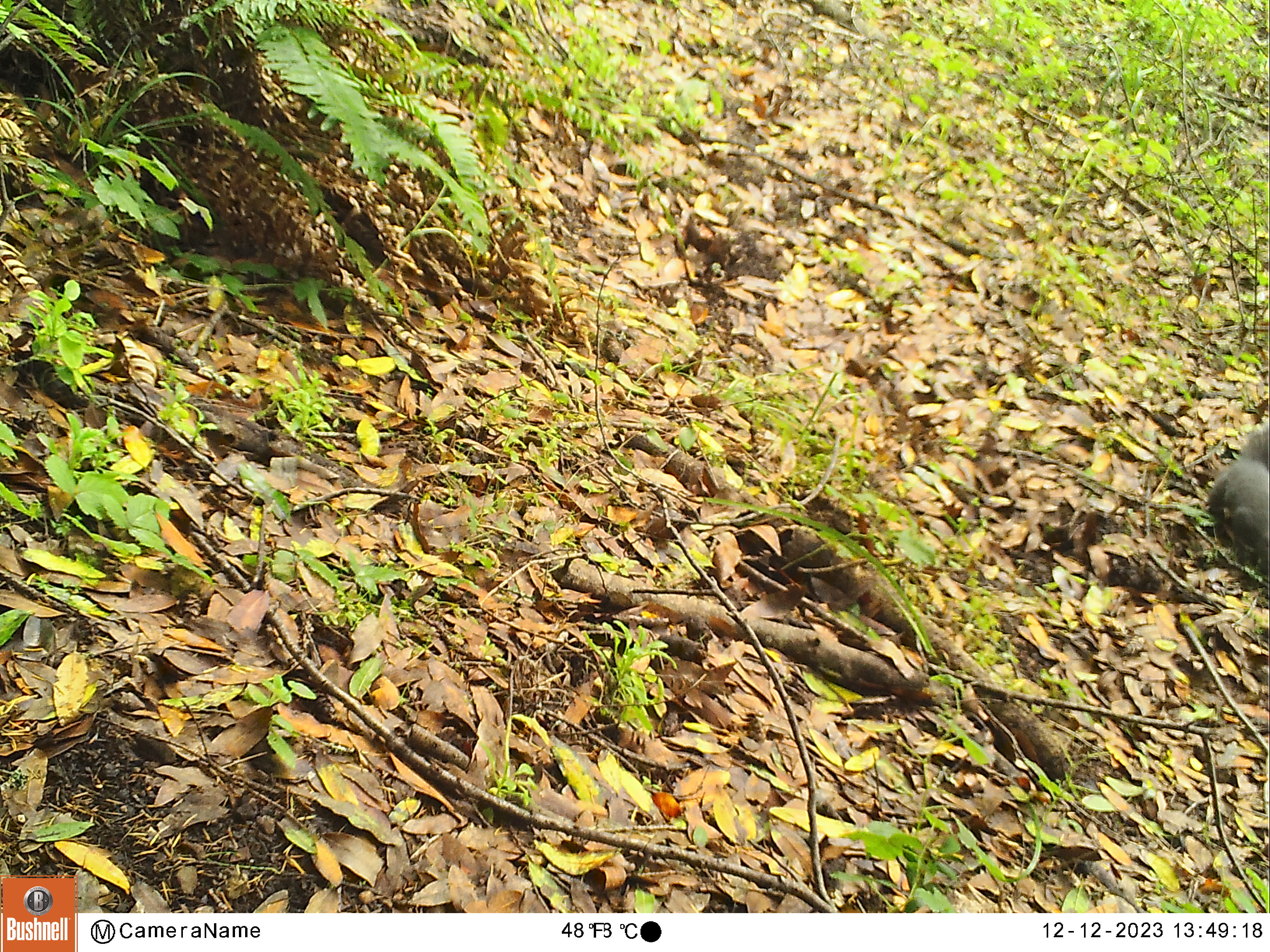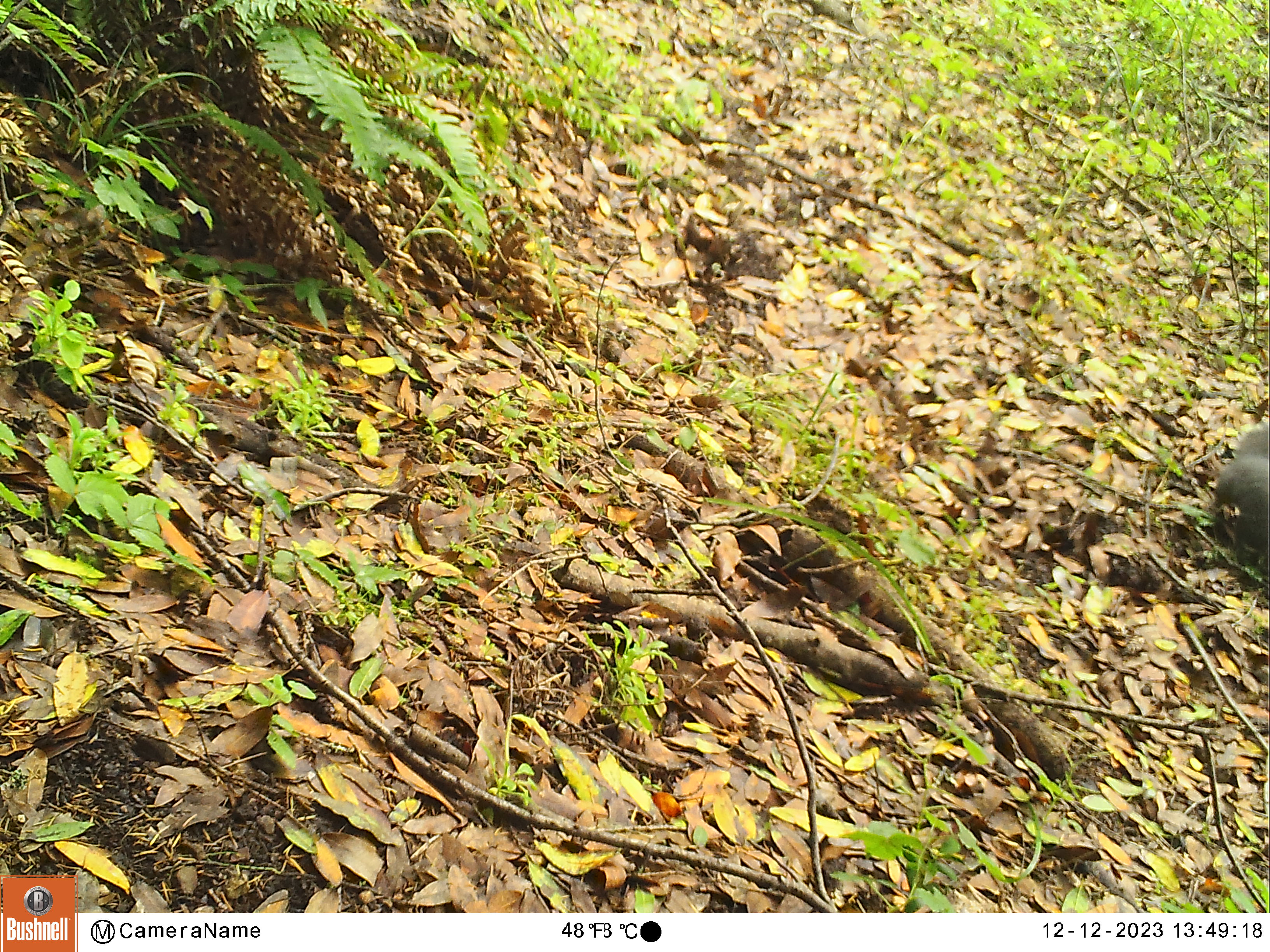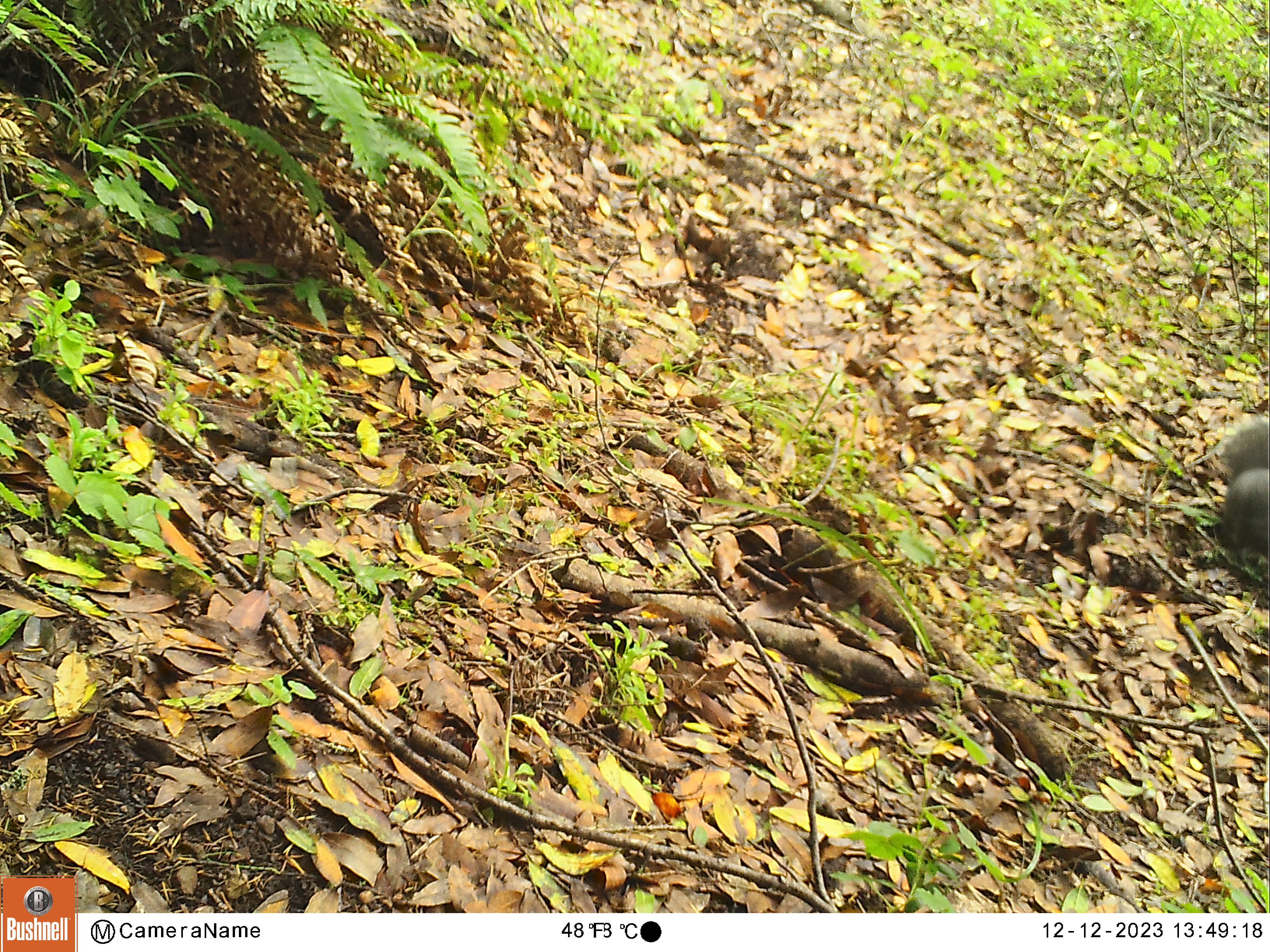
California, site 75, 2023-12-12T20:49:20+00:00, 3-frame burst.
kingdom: Animalia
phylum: Chordata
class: Mammalia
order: Rodentia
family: Sciuridae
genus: Sciurus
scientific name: Sciurus griseus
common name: western gray squirrel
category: western grey squirrel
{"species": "western grey squirrel (western gray squirrel) (Sciurus griseus)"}